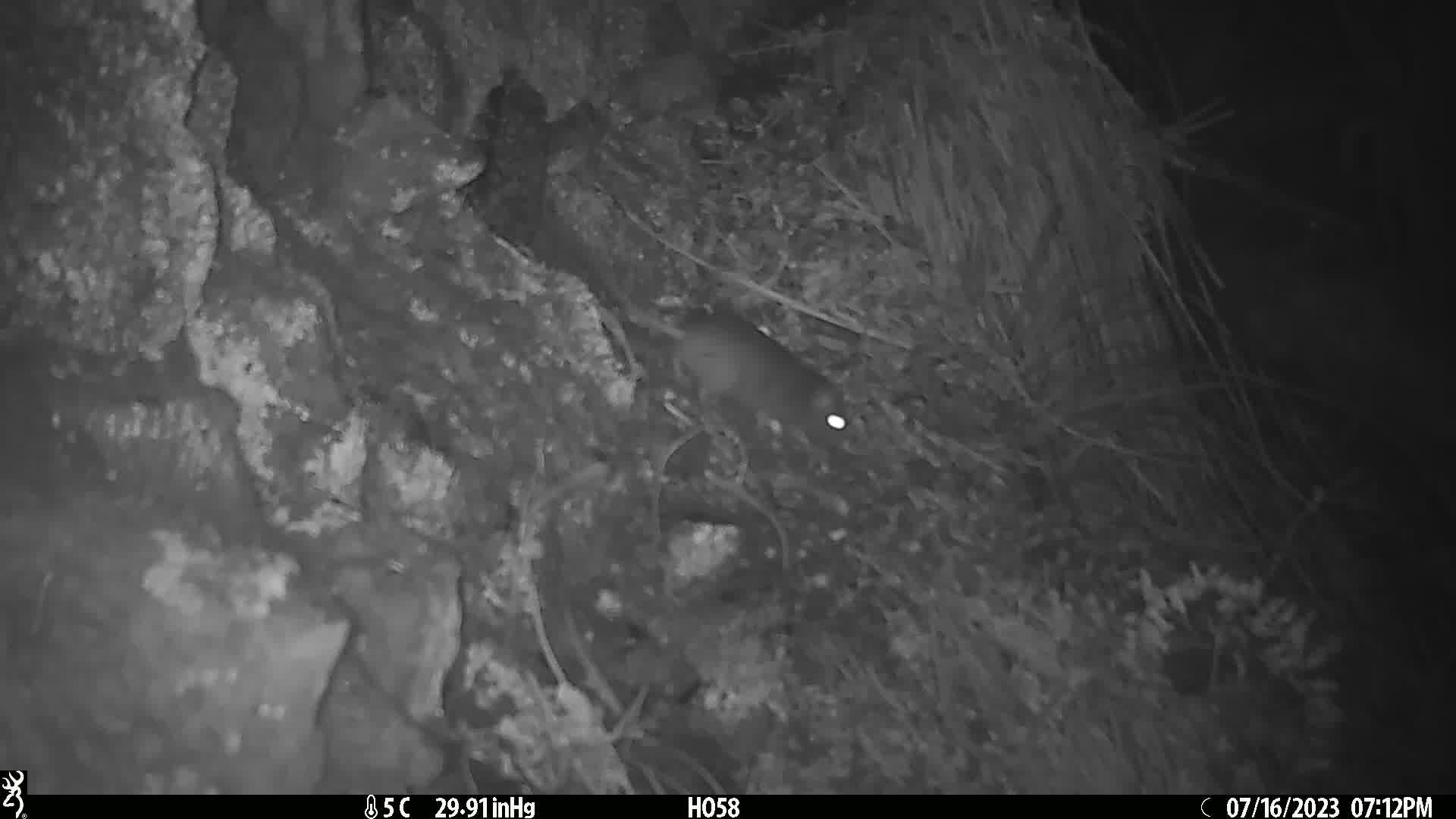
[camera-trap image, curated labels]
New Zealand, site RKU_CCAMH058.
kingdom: Animalia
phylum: Chordata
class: Mammalia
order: Rodentia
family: Muridae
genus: Rattus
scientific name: Rattus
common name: rat